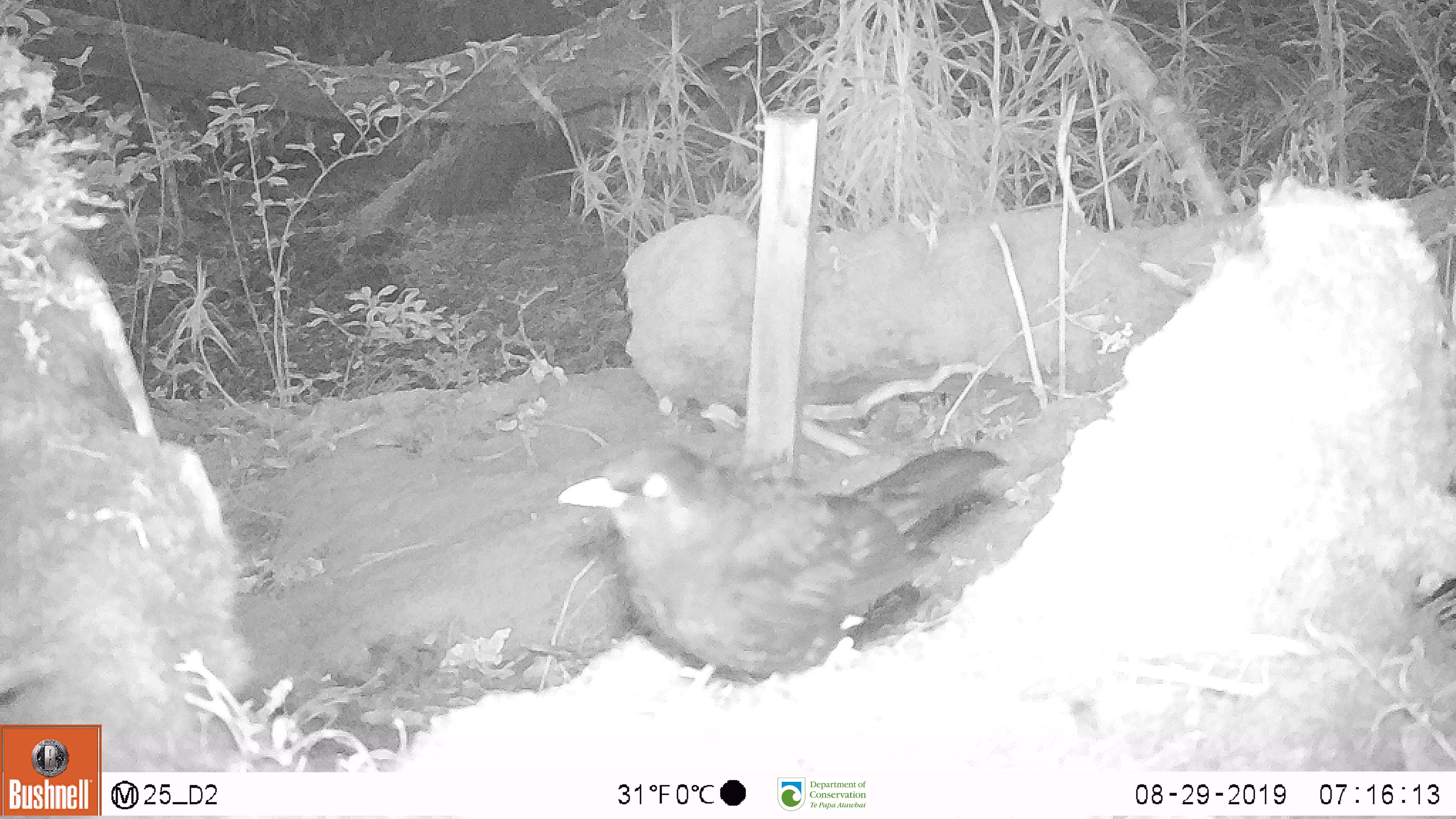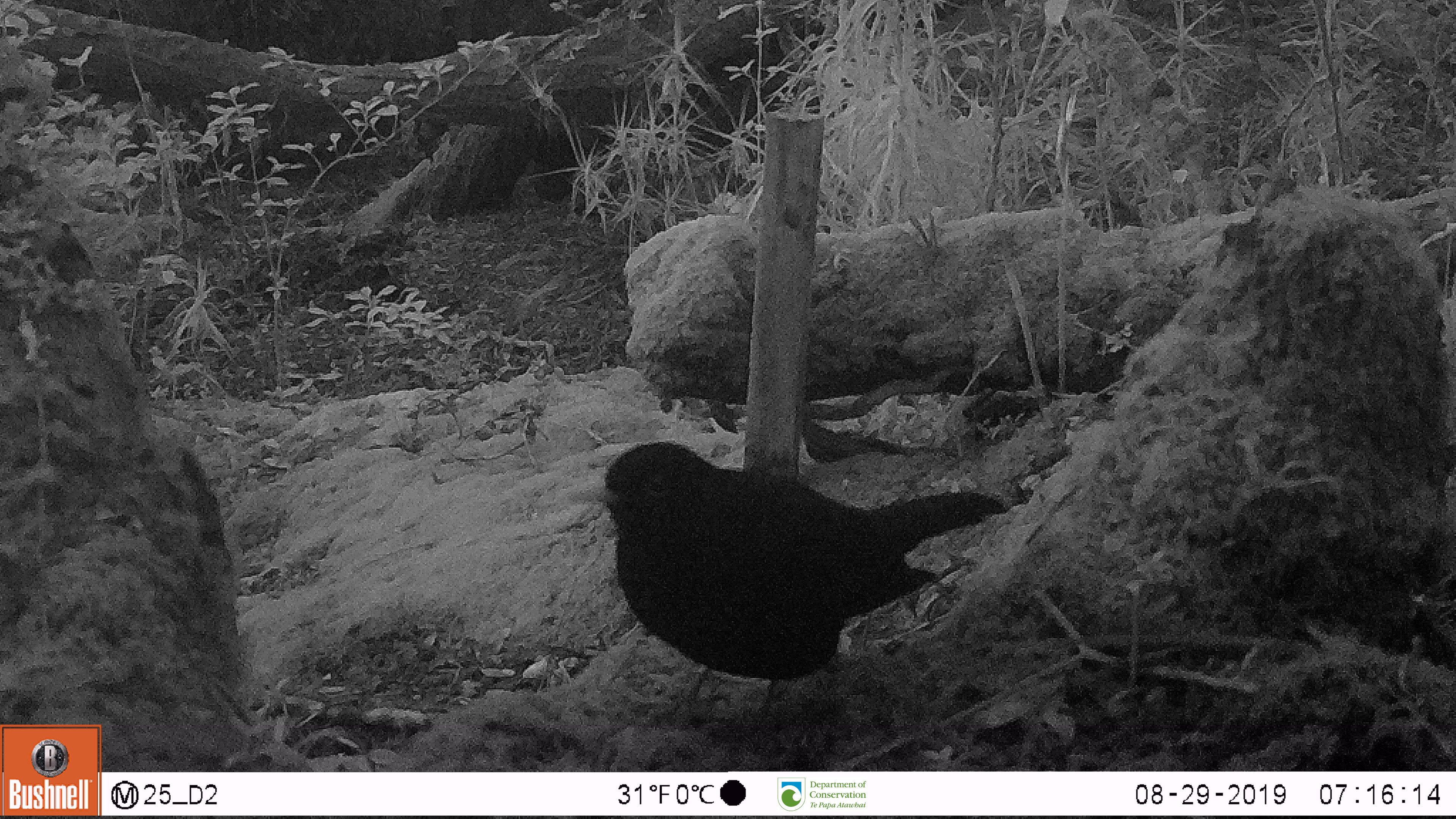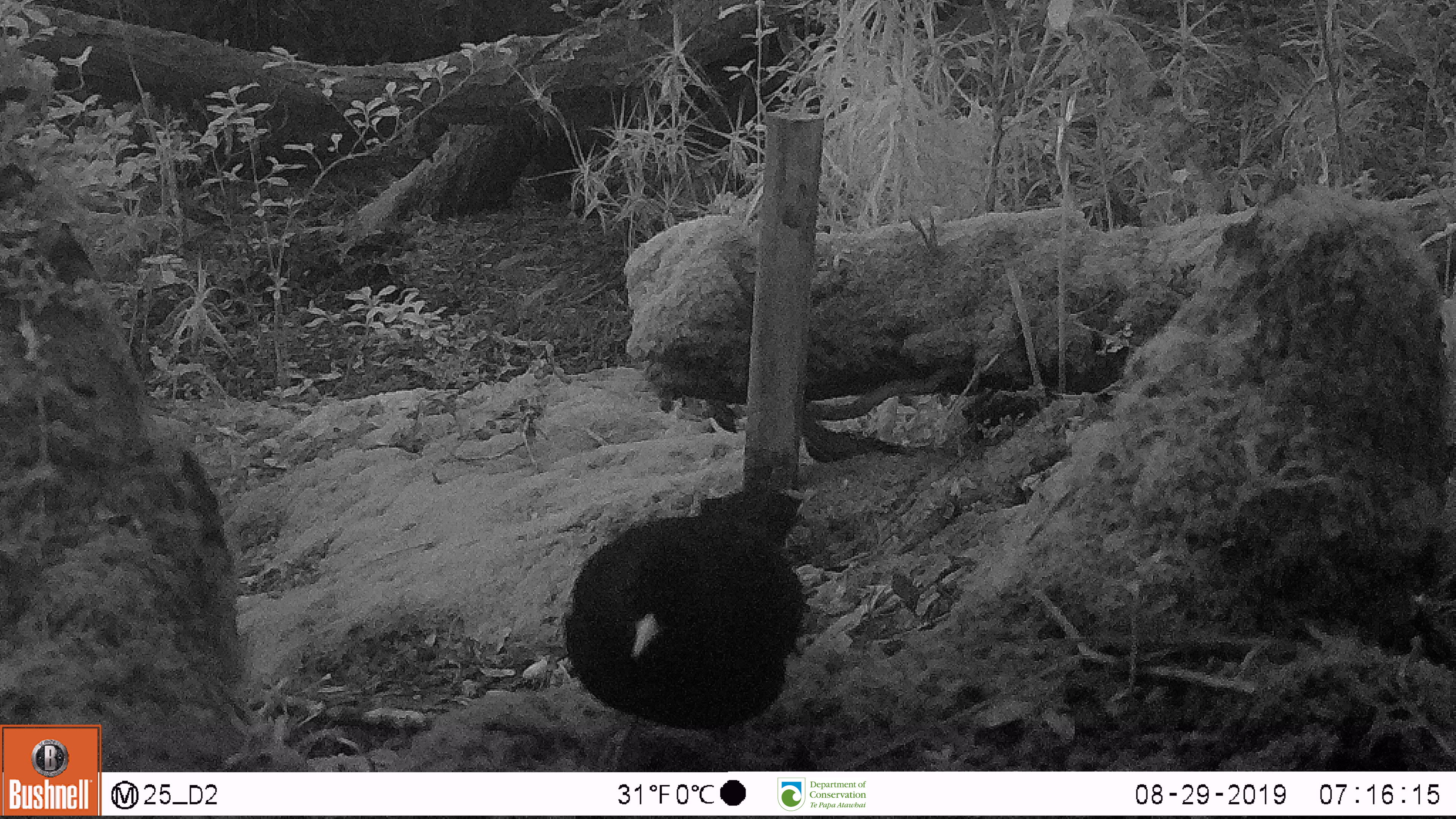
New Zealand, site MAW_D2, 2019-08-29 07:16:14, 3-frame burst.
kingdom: Animalia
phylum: Chordata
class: Aves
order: Passeriformes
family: Turdidae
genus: Turdus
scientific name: Turdus merula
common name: eurasian blackbird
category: blackbird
Blackbird (eurasian blackbird) (Turdus merula).